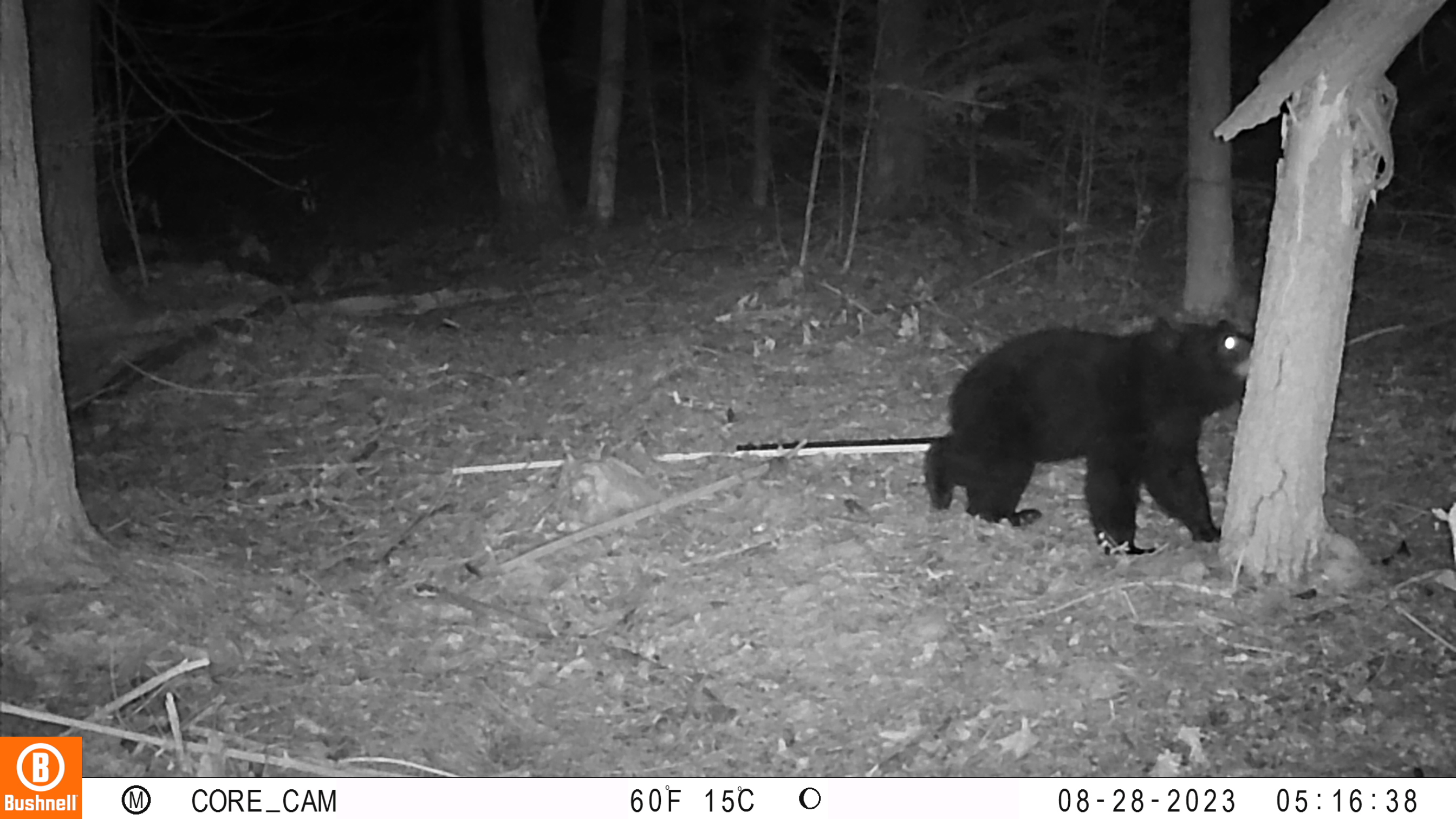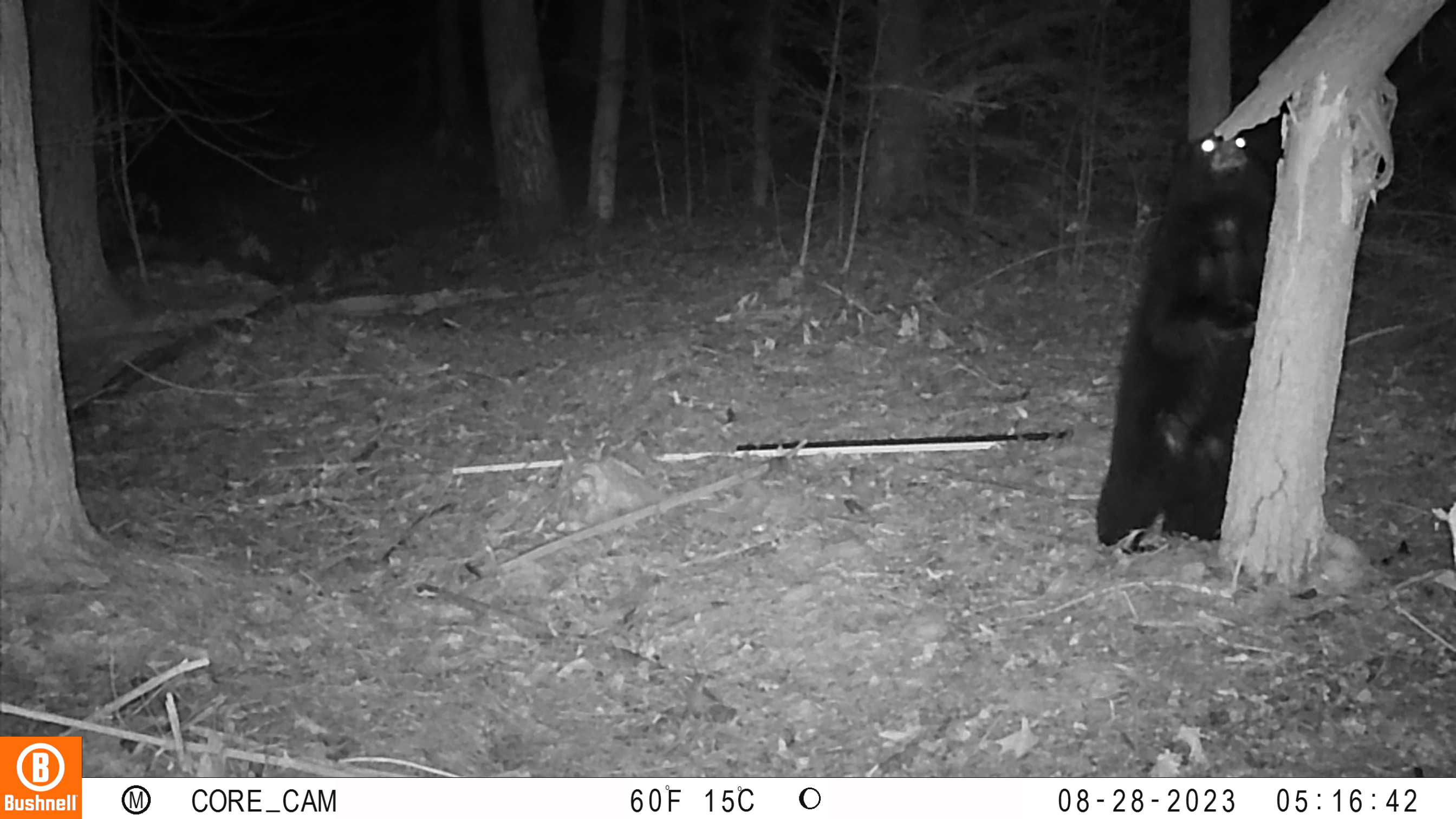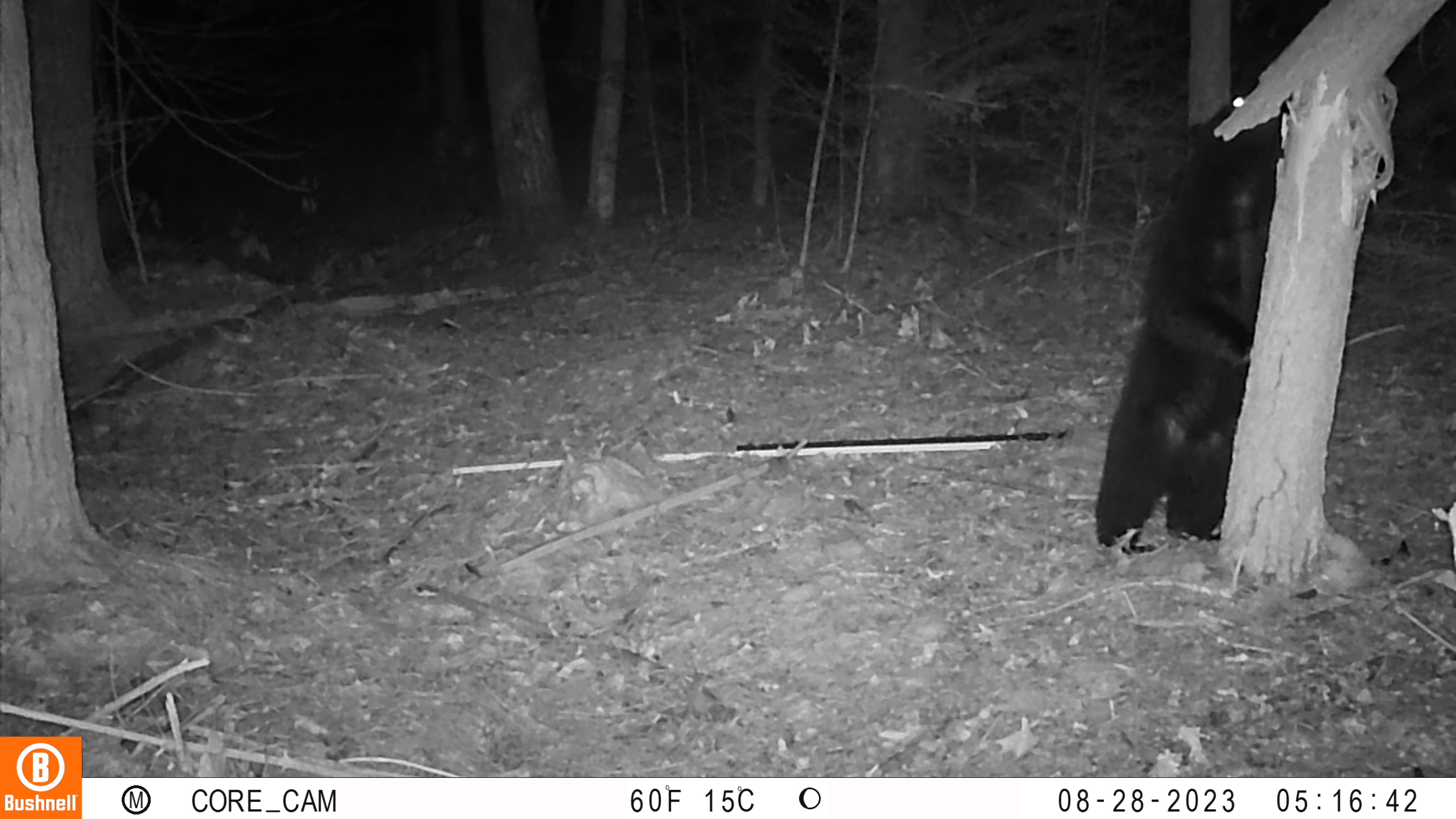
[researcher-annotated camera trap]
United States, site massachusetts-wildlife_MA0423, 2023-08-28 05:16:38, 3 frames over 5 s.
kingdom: Animalia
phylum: Chordata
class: Mammalia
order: Carnivora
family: Ursidae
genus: Ursus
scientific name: Ursus americanus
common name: black bear